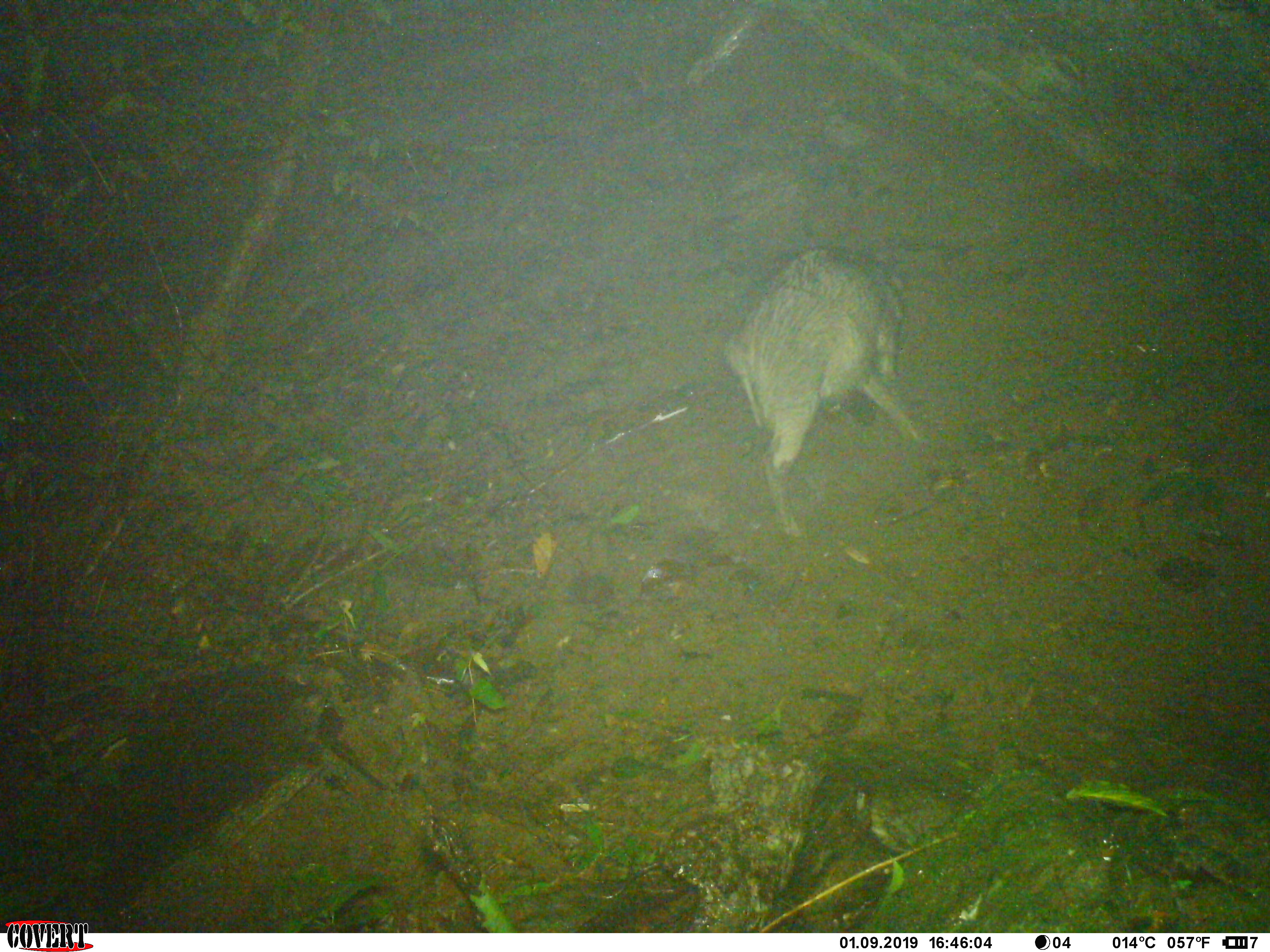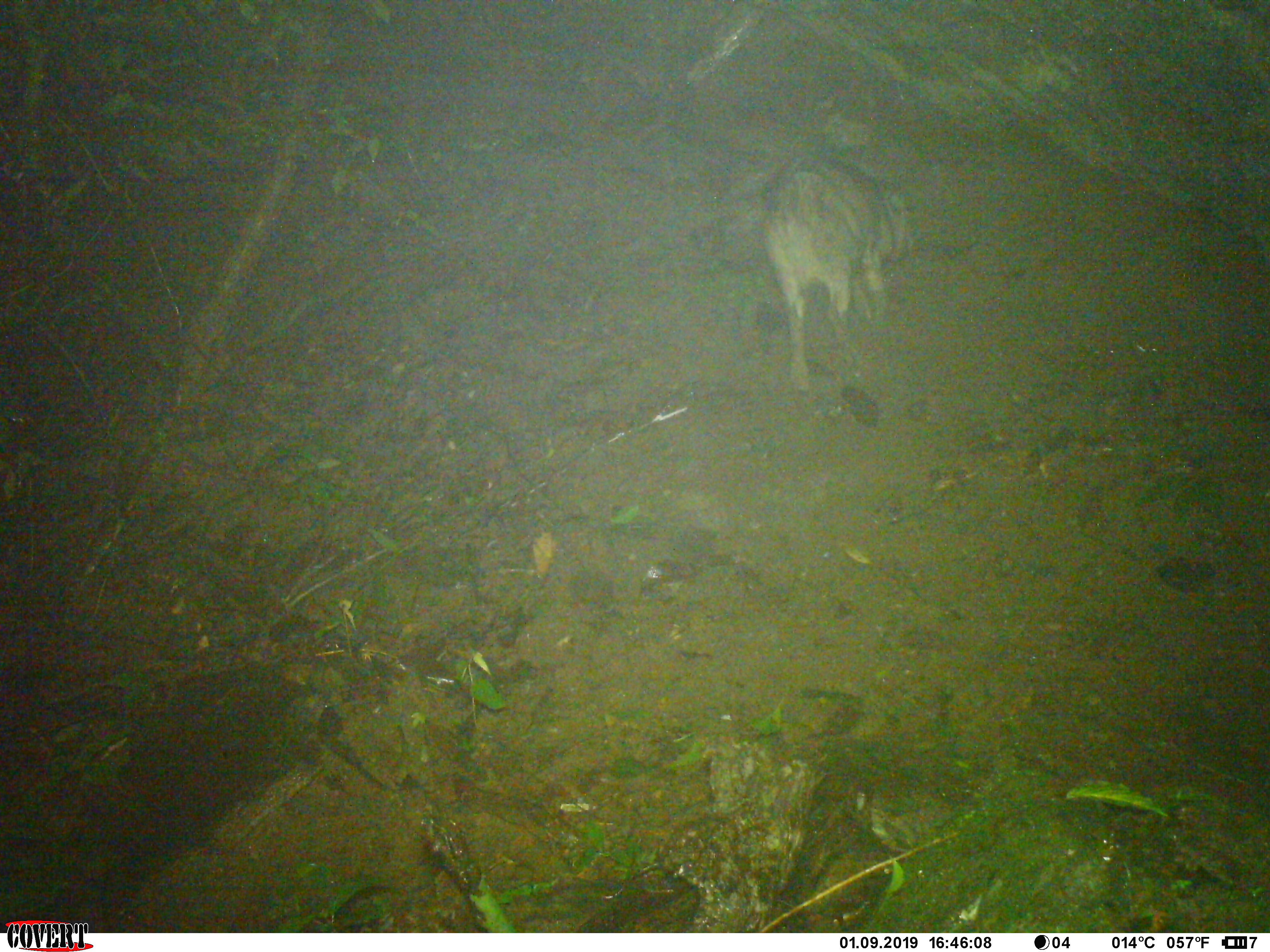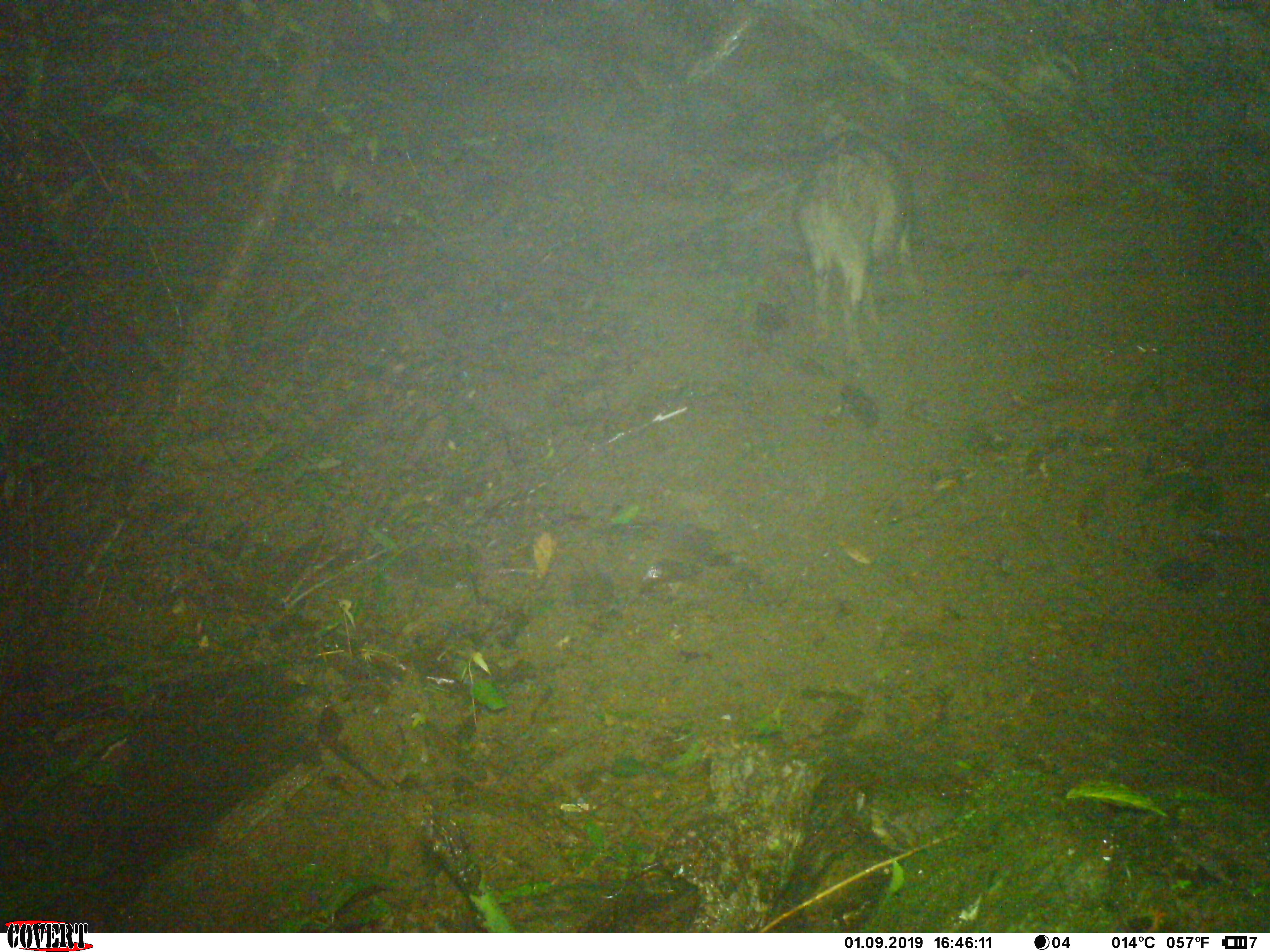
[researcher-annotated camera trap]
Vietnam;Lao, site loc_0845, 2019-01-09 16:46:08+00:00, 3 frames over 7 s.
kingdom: Animalia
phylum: Chordata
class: Mammalia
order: Artiodactyla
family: Suidae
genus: Sus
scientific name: Sus scrofa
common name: eurasian wild pig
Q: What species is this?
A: Eurasian wild pig (Sus scrofa).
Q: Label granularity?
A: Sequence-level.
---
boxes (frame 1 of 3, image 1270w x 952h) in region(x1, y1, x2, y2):
eurasian wild pig: region(721, 246, 921, 535)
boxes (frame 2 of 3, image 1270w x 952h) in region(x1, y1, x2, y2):
eurasian wild pig: region(756, 150, 907, 390)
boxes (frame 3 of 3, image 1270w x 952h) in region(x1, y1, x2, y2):
eurasian wild pig: region(792, 129, 915, 349)